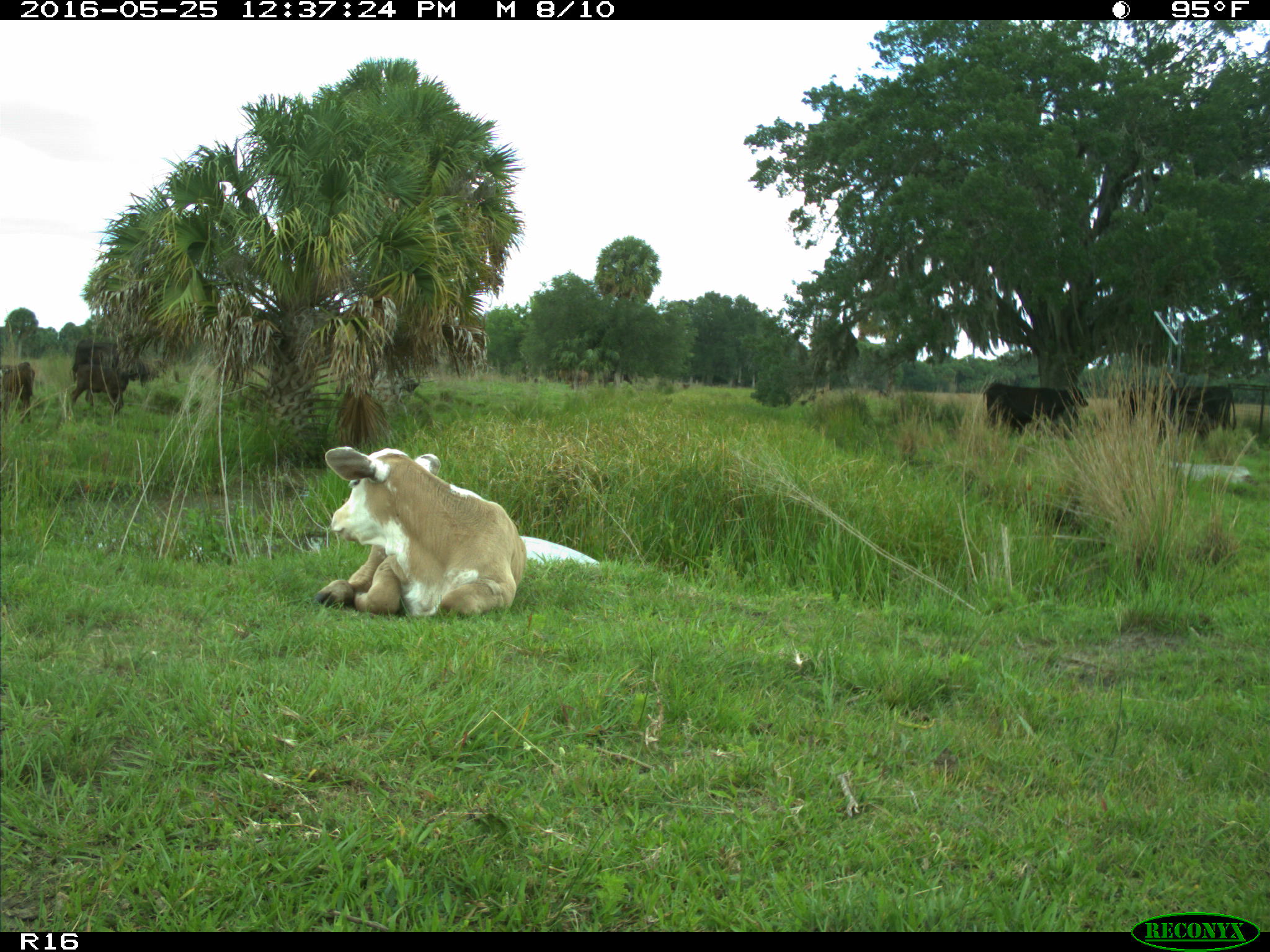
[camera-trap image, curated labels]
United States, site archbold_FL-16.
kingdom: Animalia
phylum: Chordata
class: Mammalia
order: Artiodactyla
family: Bovidae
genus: Bos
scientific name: Bos taurus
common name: domestic cow